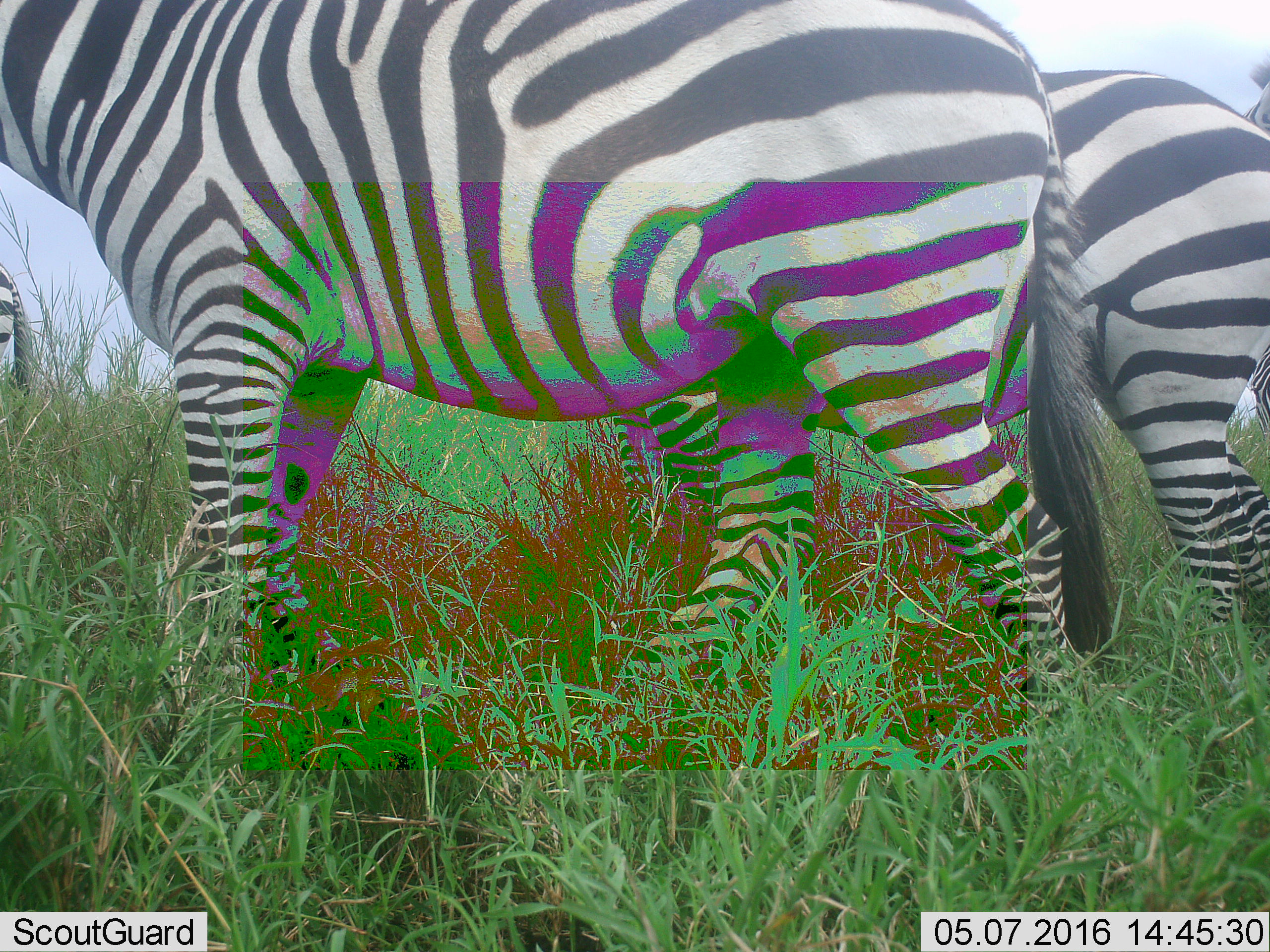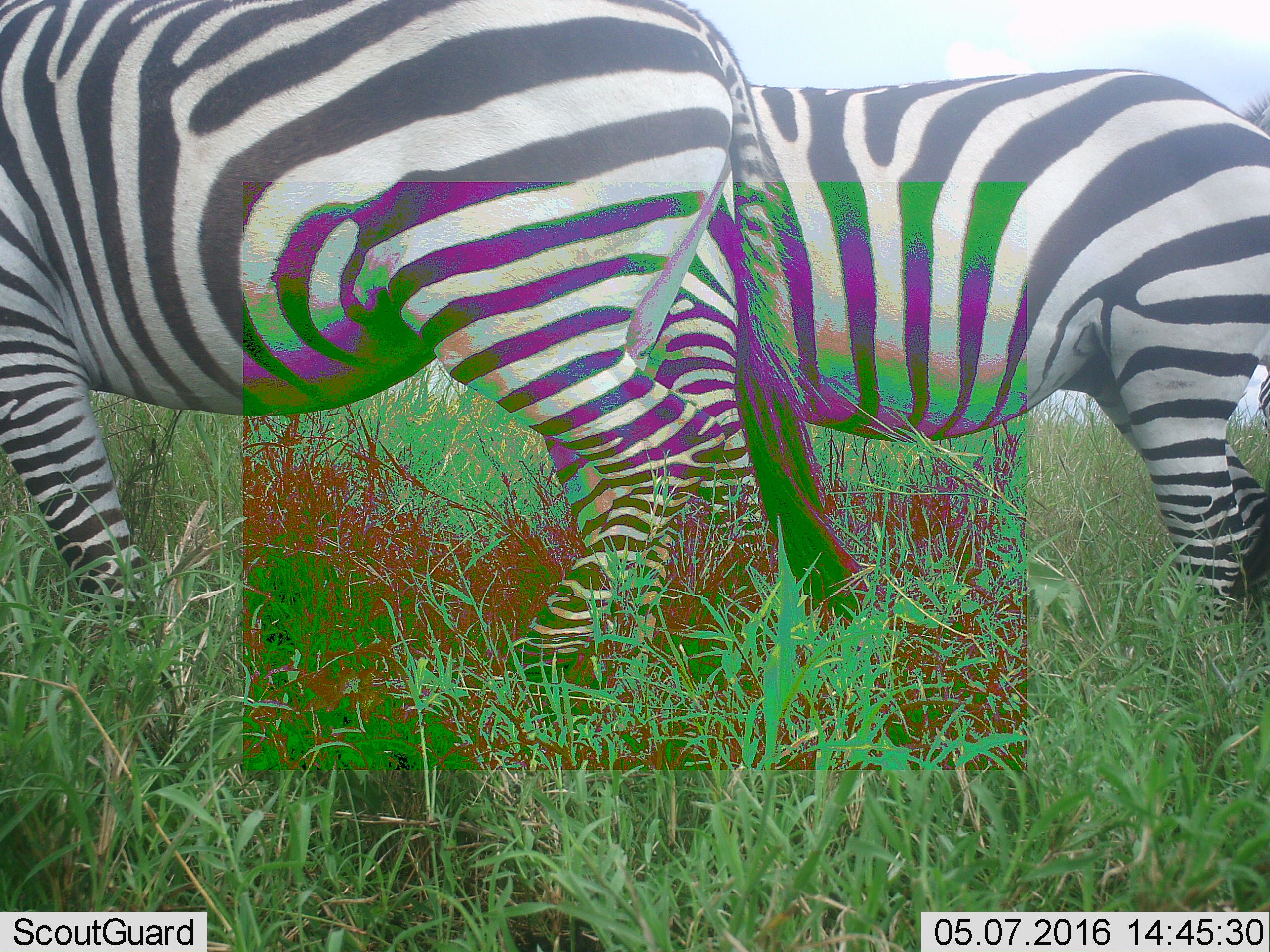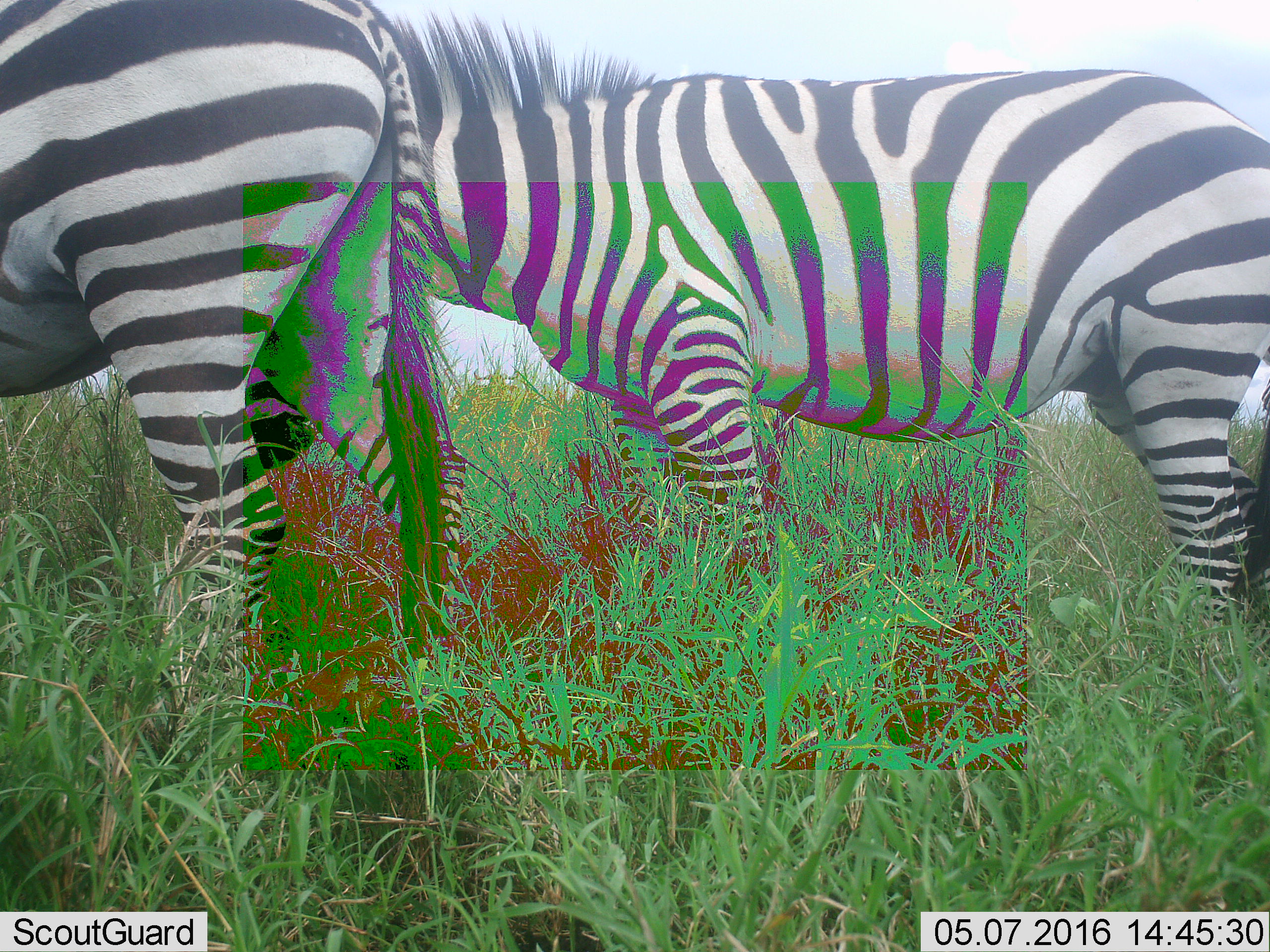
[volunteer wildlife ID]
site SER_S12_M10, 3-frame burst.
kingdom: Animalia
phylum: Chordata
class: Mammalia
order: Perissodactyla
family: Equidae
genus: Equus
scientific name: Equus quagga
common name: plains zebra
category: zebraplains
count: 4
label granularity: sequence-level